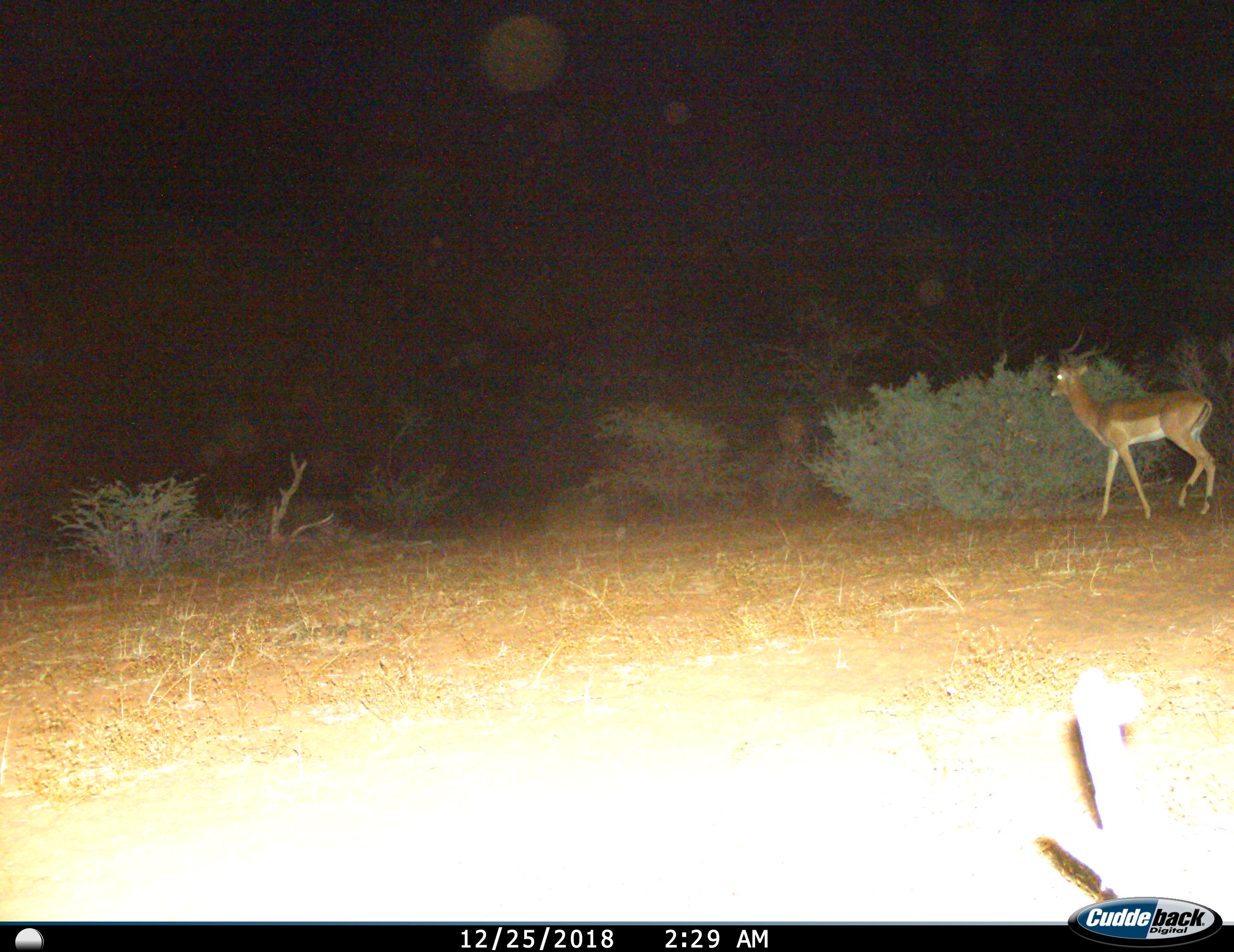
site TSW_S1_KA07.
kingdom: Animalia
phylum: Chordata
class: Mammalia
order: Artiodactyla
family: Bovidae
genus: Aepyceros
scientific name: Aepyceros melampus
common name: impala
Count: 1.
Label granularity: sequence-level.